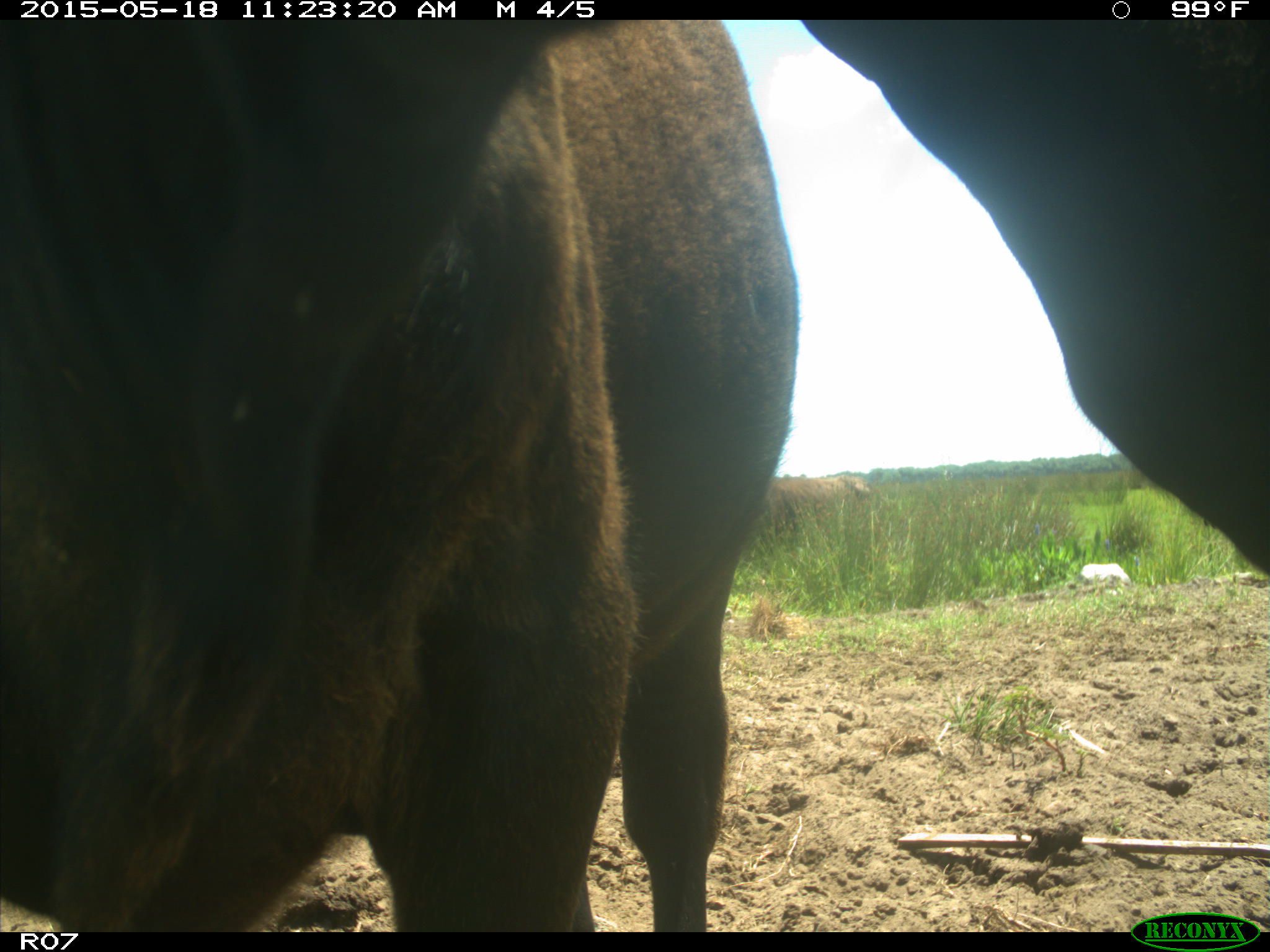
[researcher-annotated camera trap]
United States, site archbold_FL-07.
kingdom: Animalia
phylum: Chordata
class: Mammalia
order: Artiodactyla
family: Bovidae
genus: Bos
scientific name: Bos taurus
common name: domestic cow